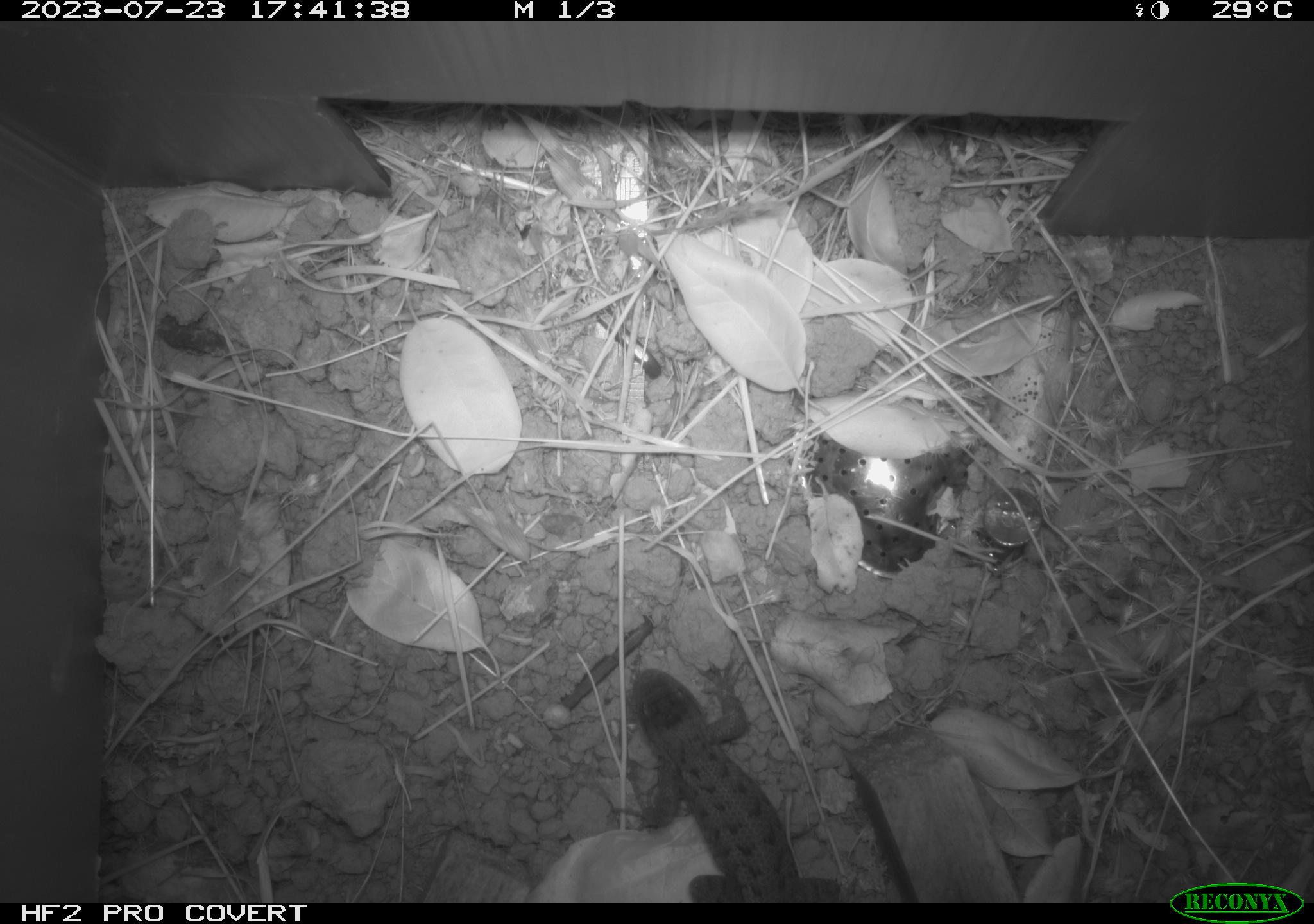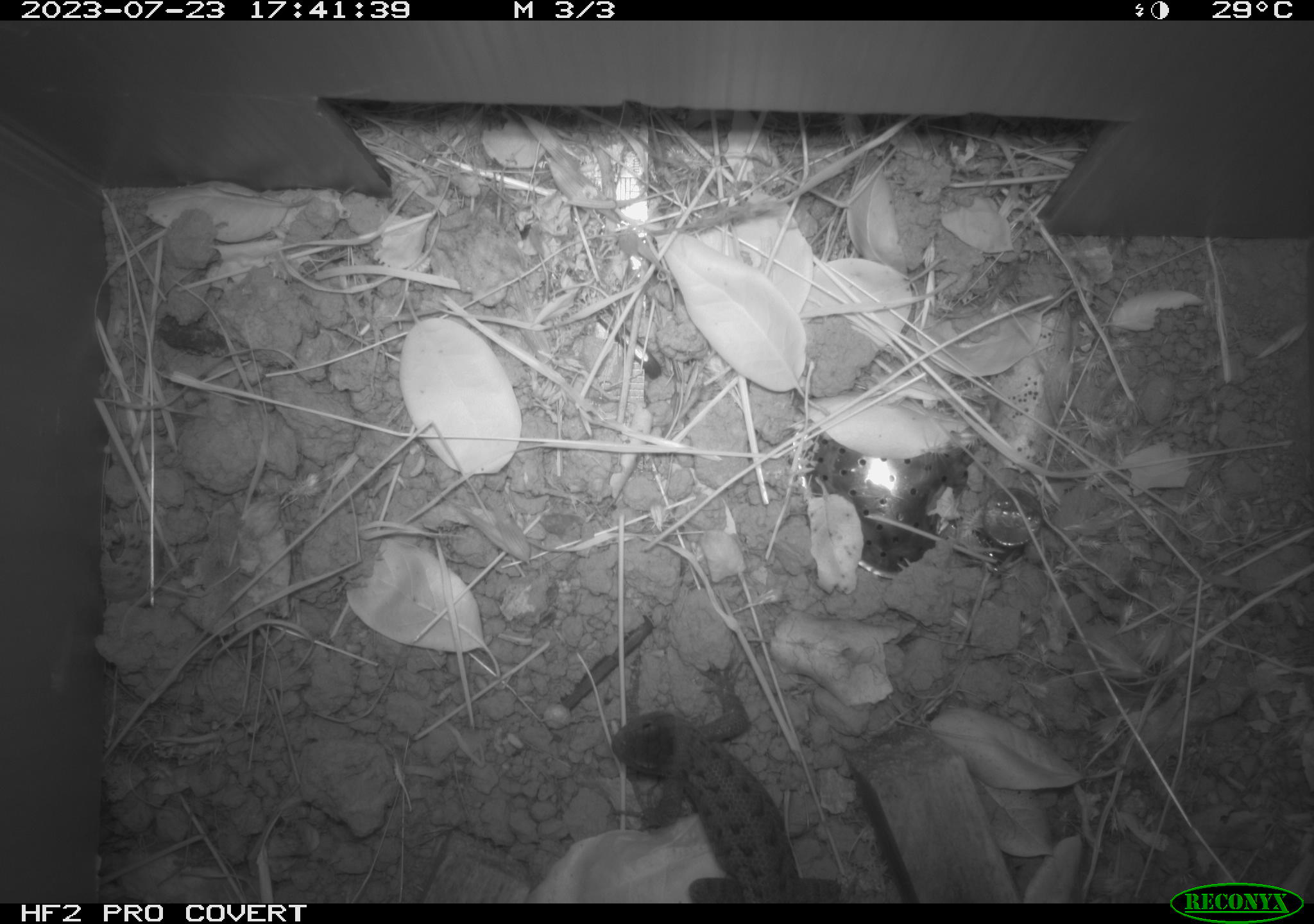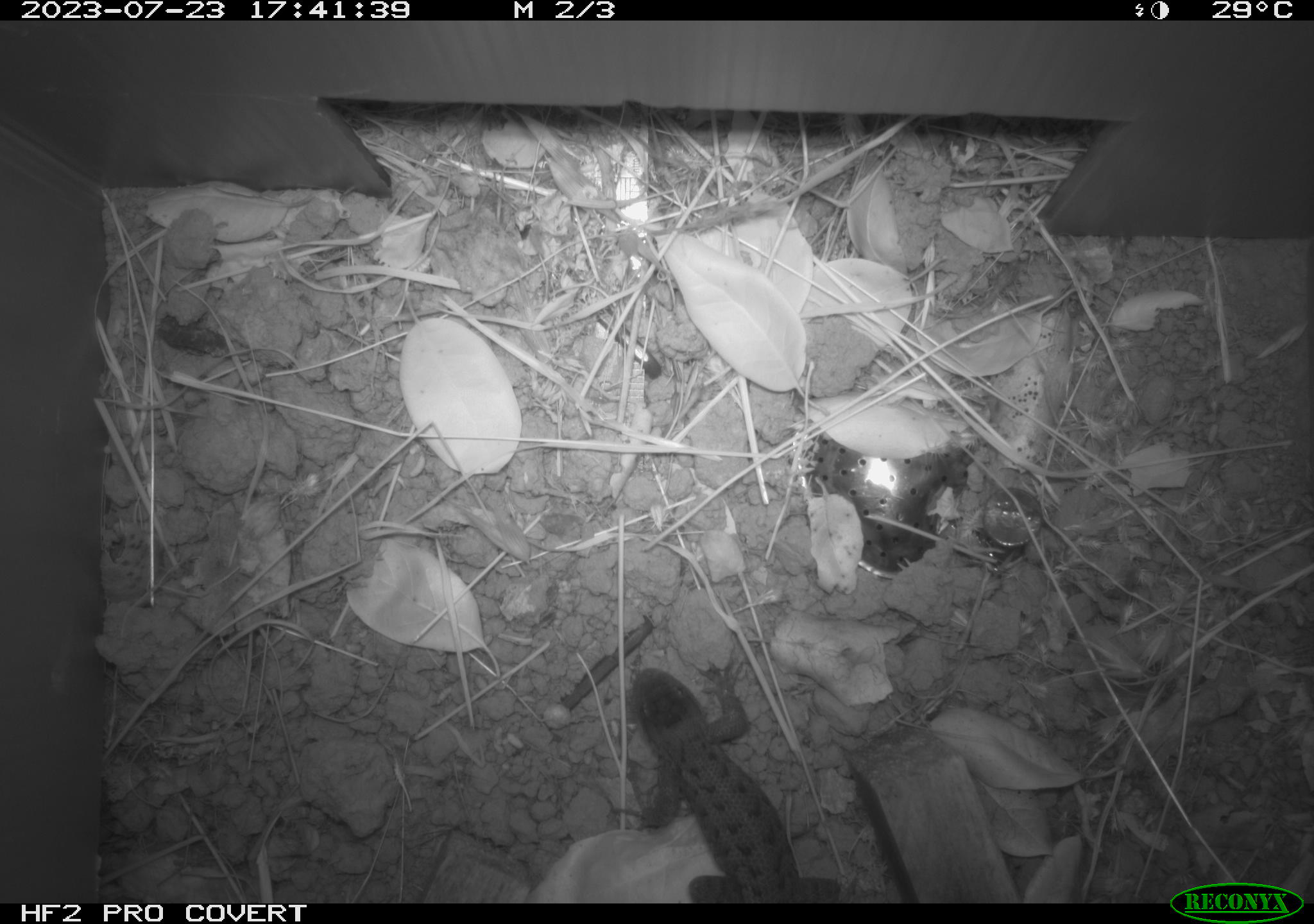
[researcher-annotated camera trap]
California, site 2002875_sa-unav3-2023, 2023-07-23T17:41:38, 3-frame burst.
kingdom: Animalia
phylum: Chordata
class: Reptilia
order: Squamata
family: Phrynosomatidae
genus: Sceloporus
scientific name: Sceloporus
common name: spiny lizards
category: sceloporus species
Sceloporus species (spiny lizards) (Sceloporus).